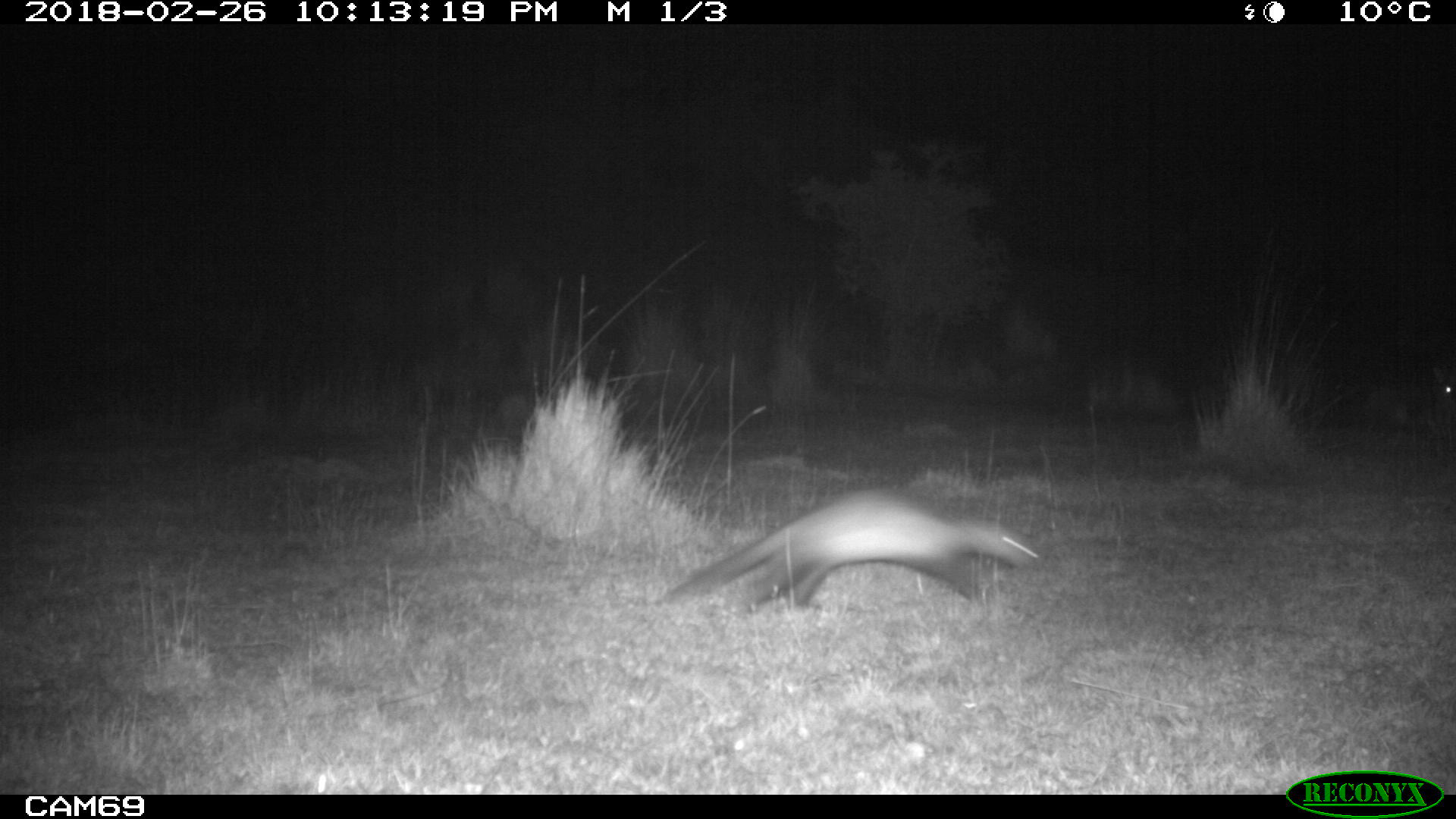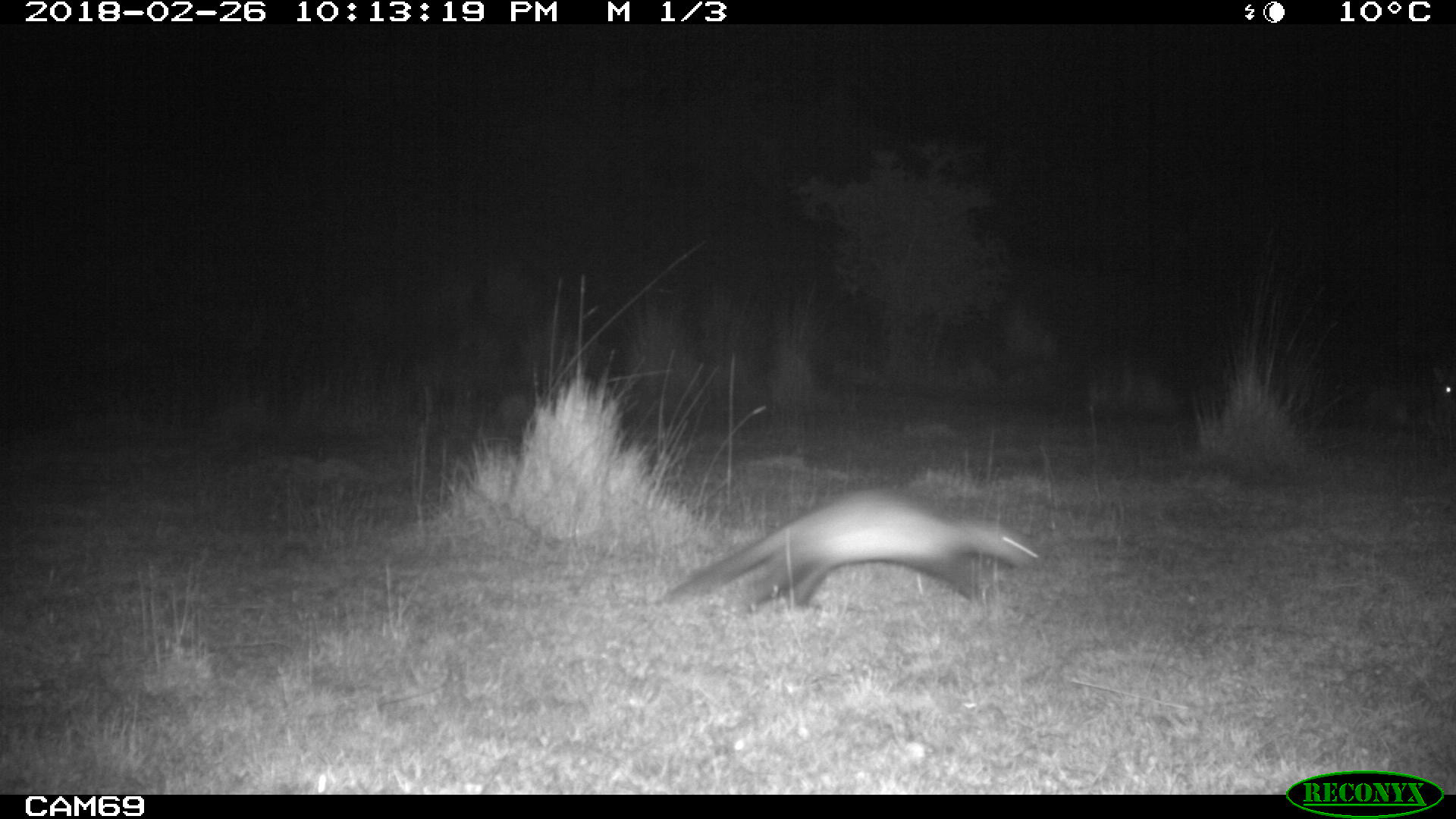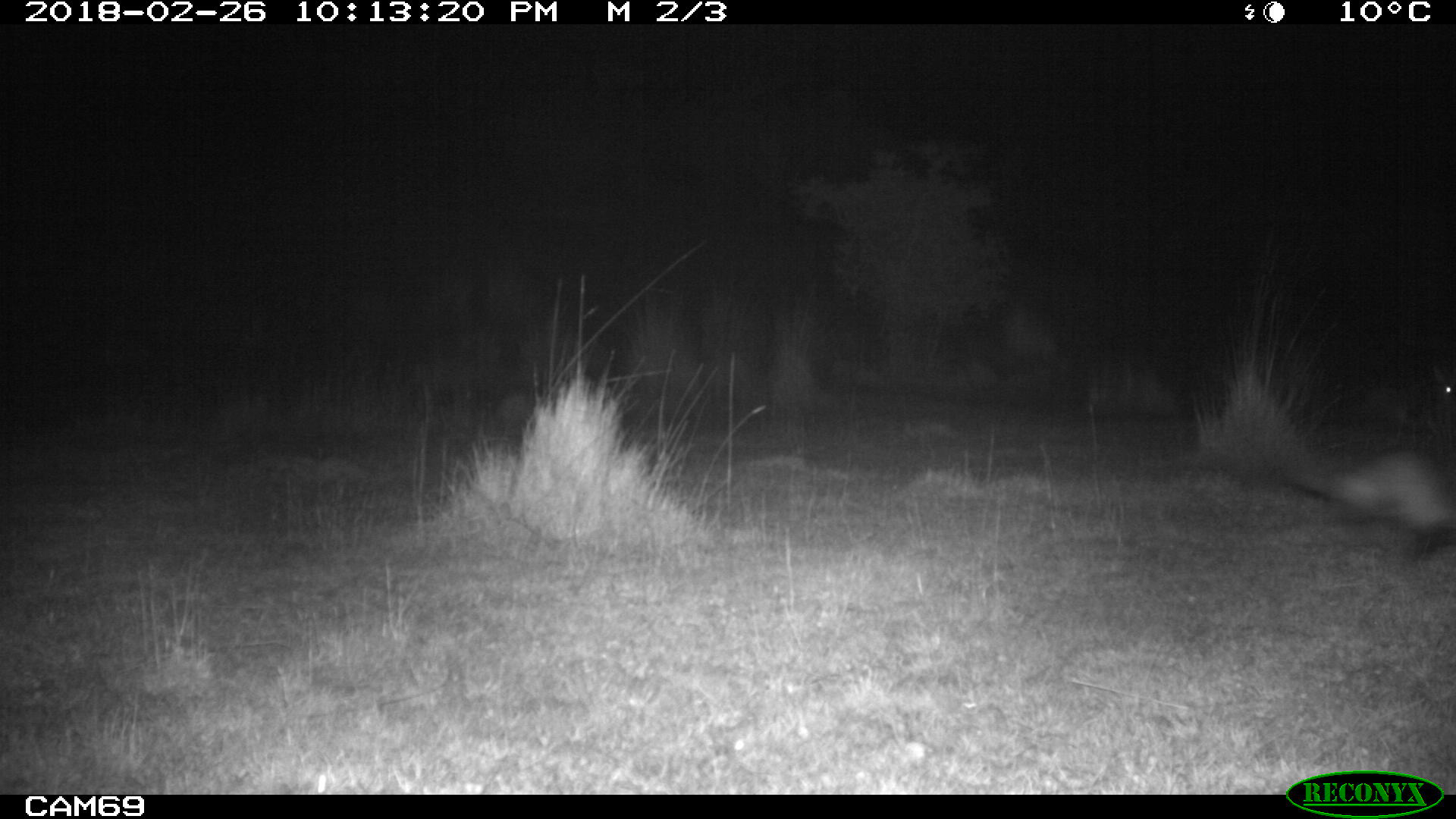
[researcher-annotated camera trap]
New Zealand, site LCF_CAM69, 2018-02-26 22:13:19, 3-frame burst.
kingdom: Animalia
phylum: Chordata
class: Mammalia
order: Carnivora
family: Mustelidae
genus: Mustela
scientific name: Mustela furo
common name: ferret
Ferret (Mustela furo).